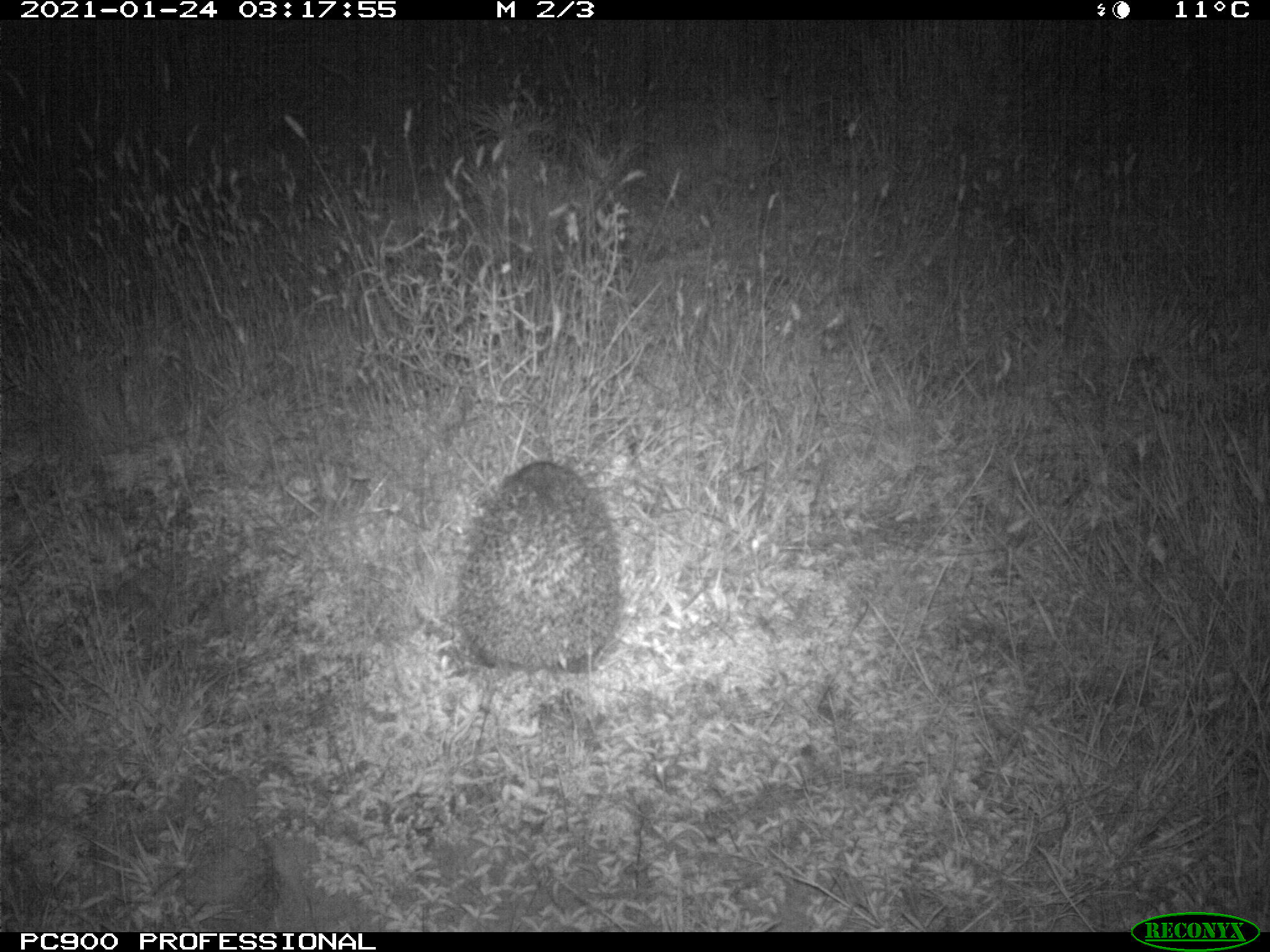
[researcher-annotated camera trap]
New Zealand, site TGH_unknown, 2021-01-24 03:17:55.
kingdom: Animalia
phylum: Chordata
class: Mammalia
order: Eulipotyphla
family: Erinaceidae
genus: Erinaceus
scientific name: Erinaceus europaeus europaeus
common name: european hedgehog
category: hedgehog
Hedgehog (european hedgehog) (Erinaceus europaeus europaeus).